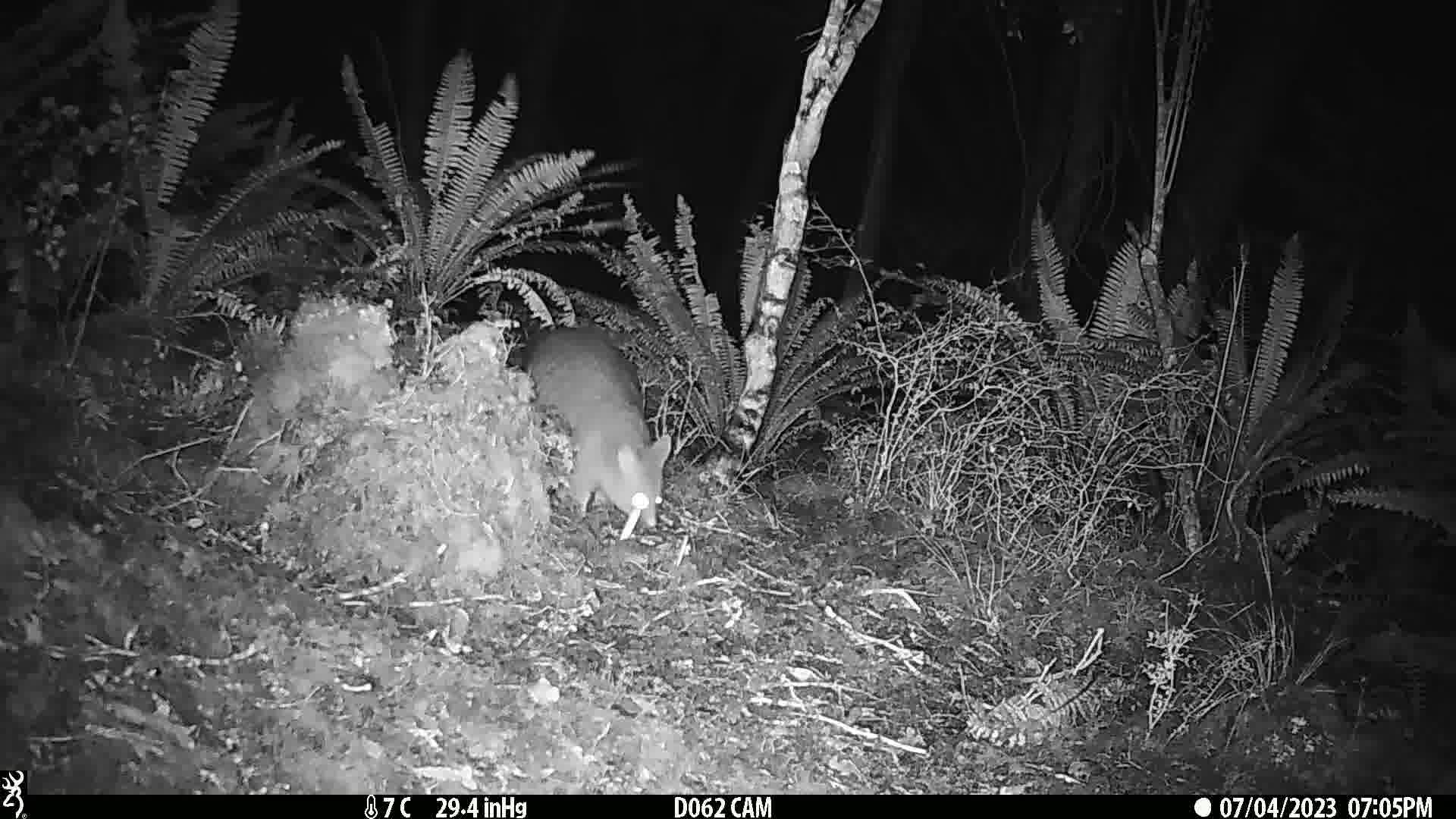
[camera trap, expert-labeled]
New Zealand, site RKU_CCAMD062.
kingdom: Animalia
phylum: Chordata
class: Mammalia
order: Diprotodontia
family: Phalangeridae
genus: Trichosurus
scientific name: Trichosurus vulpecula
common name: common brushtail possum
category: possum